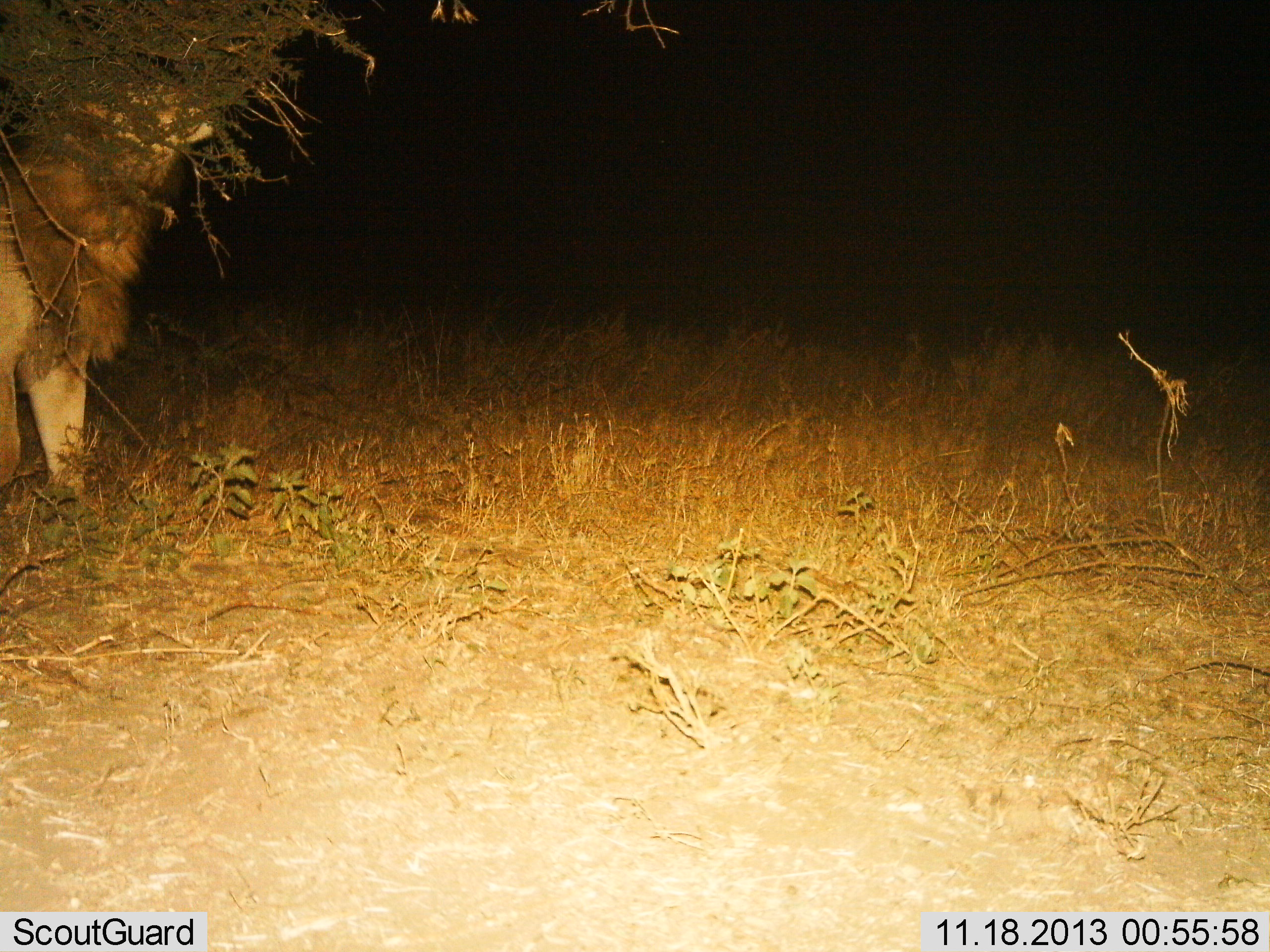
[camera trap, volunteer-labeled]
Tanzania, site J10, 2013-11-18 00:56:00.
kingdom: Animalia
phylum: Chordata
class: Mammalia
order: Carnivora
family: Felidae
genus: Panthera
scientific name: Panthera leo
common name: lion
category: lionmale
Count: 1.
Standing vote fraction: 80%.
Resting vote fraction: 0%.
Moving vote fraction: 0%.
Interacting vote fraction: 20%.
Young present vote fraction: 0%.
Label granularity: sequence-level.